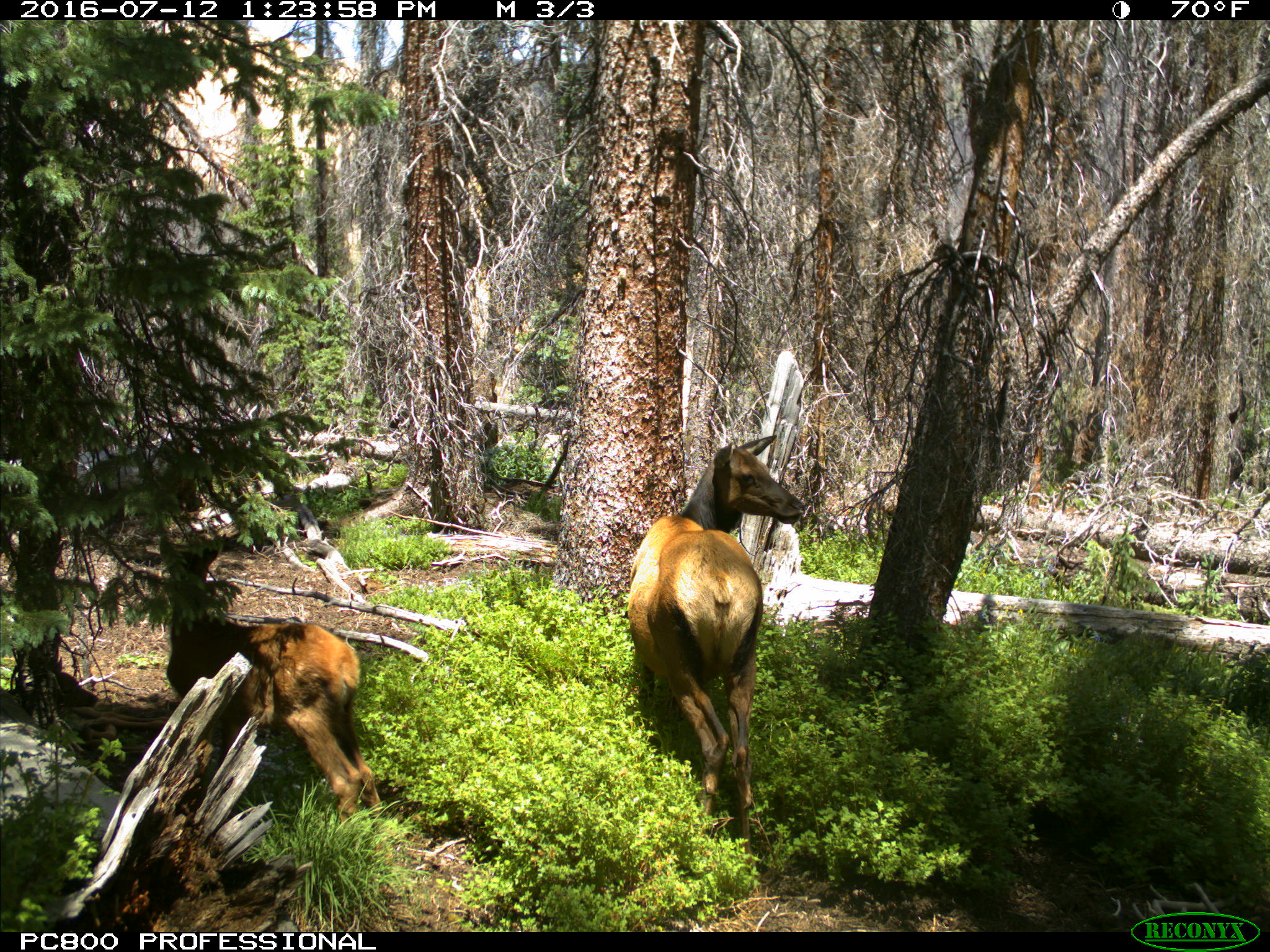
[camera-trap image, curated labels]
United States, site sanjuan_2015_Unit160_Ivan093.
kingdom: Animalia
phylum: Chordata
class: Mammalia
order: Artiodactyla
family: Cervidae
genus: Cervus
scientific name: Cervus elaphus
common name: red deer